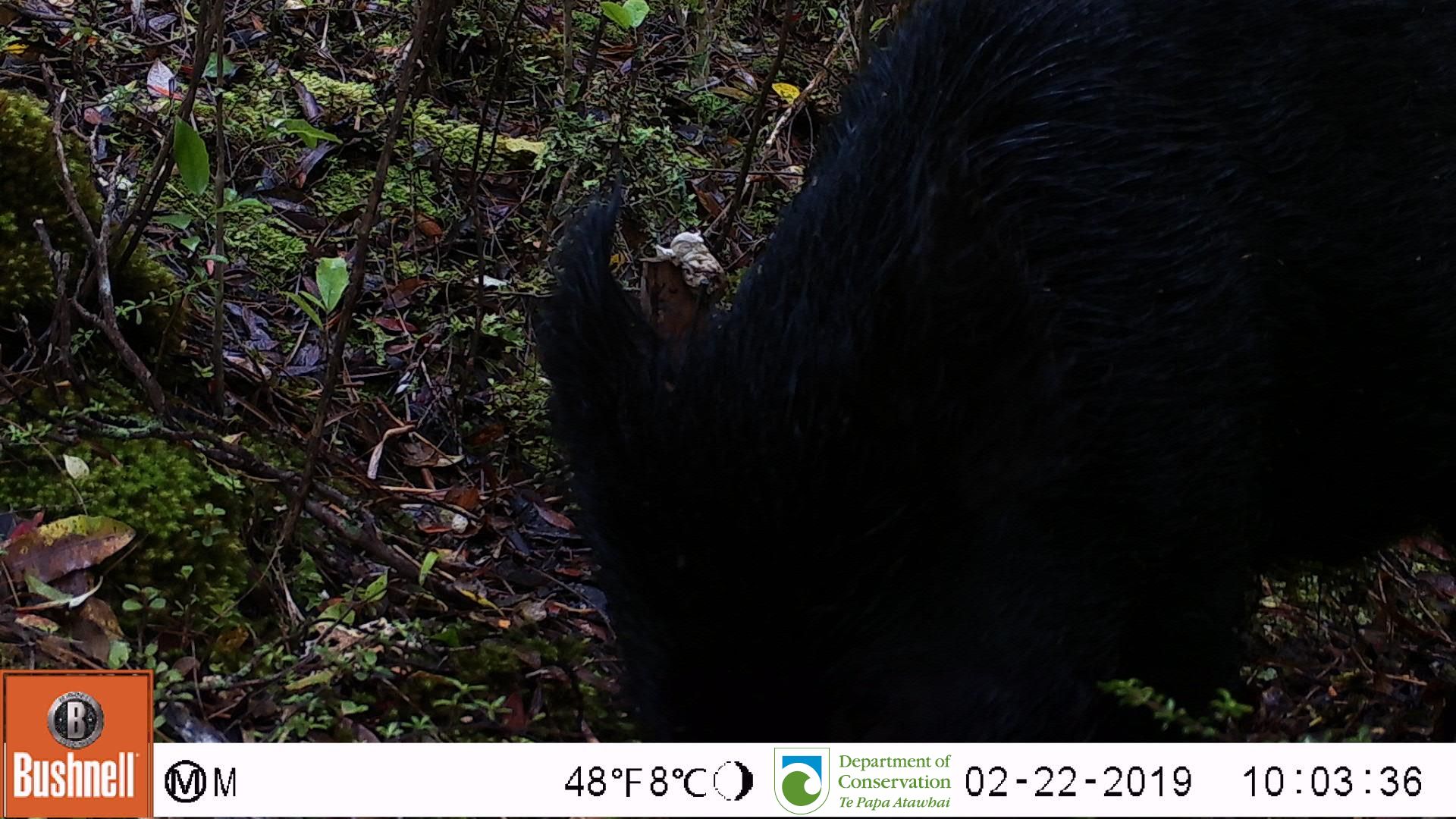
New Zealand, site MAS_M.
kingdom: Animalia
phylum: Chordata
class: Mammalia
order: Artiodactyla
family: Suidae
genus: Sus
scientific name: Sus scrofa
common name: pig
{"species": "pig (Sus scrofa)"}